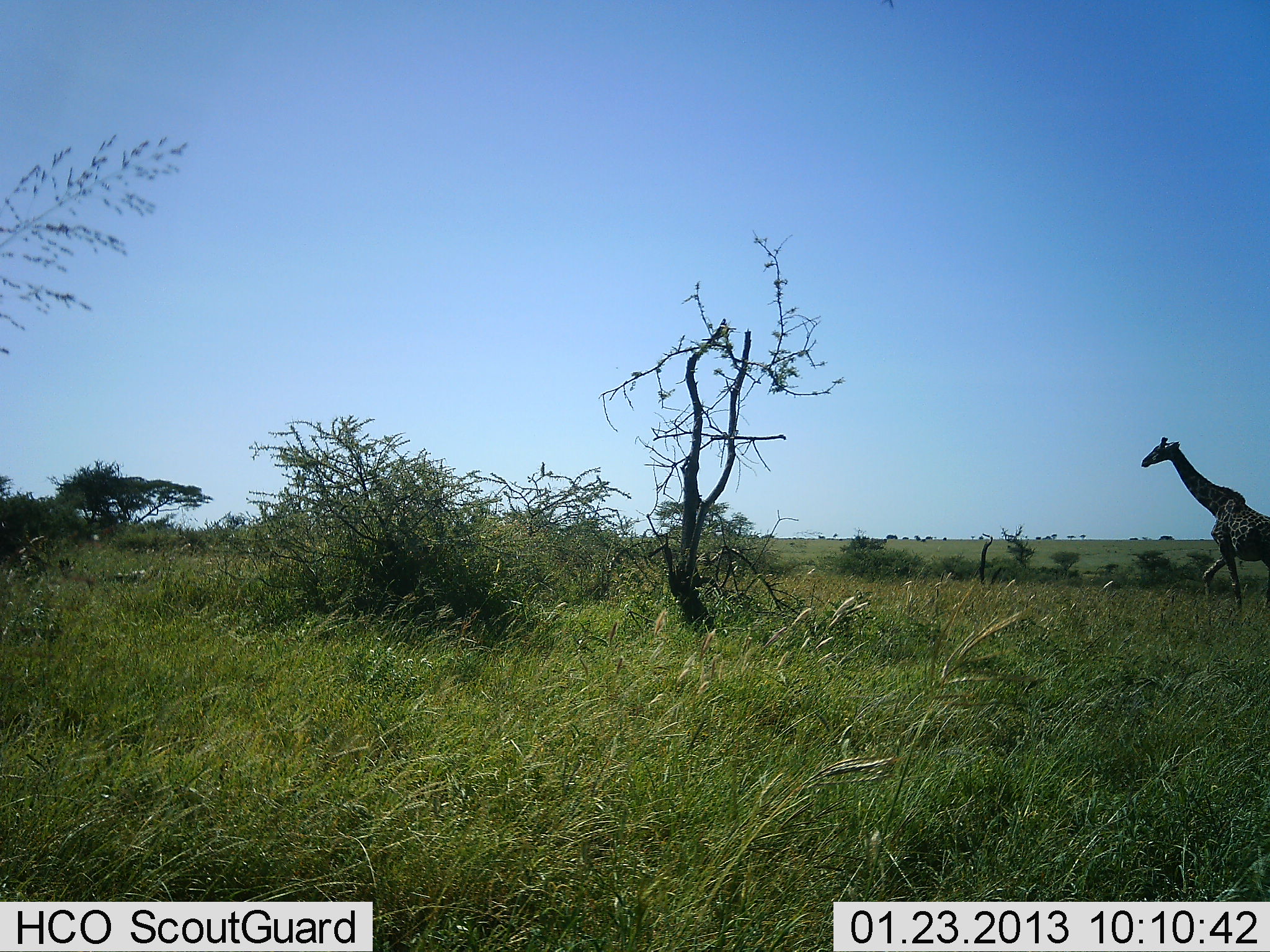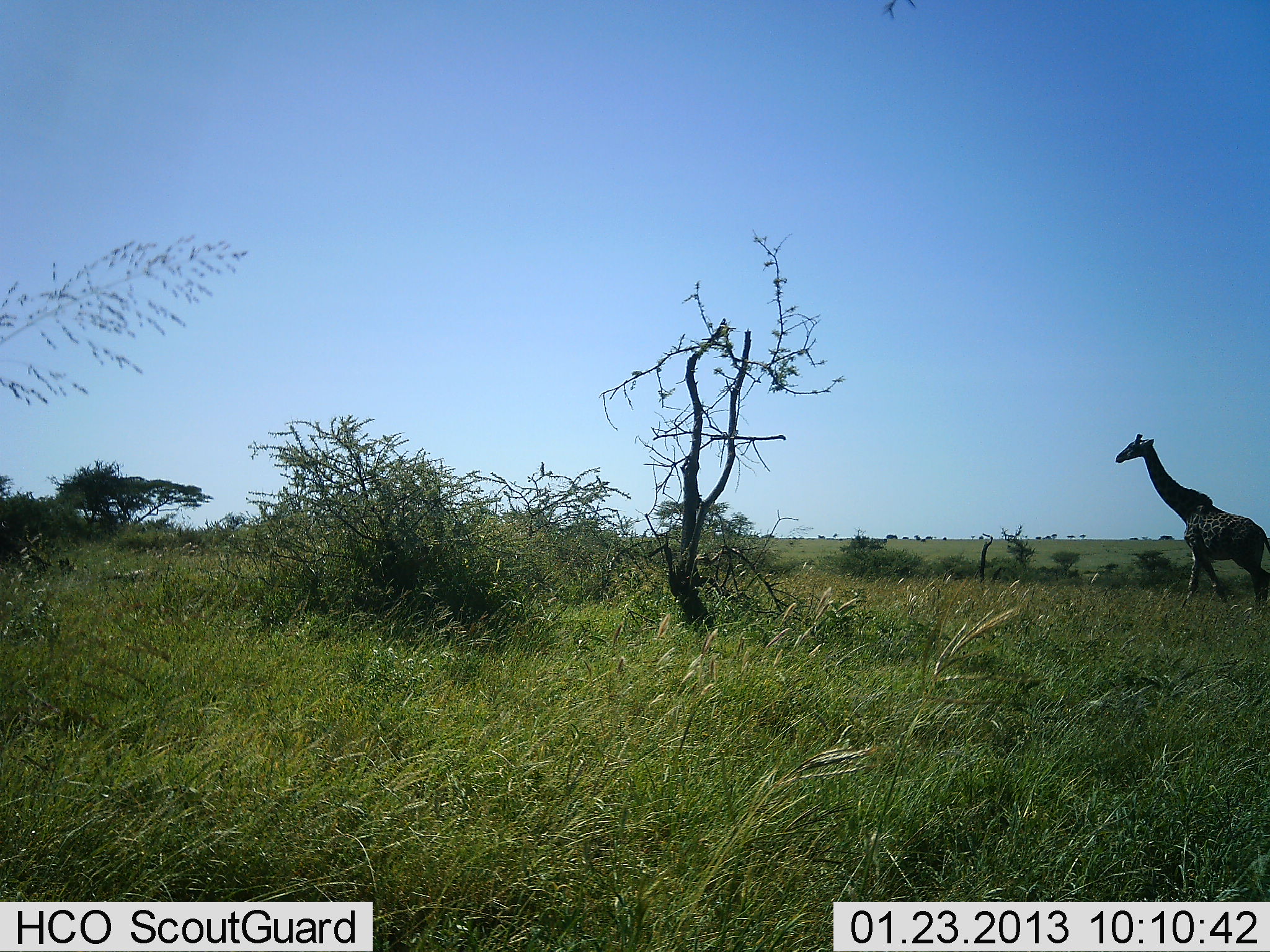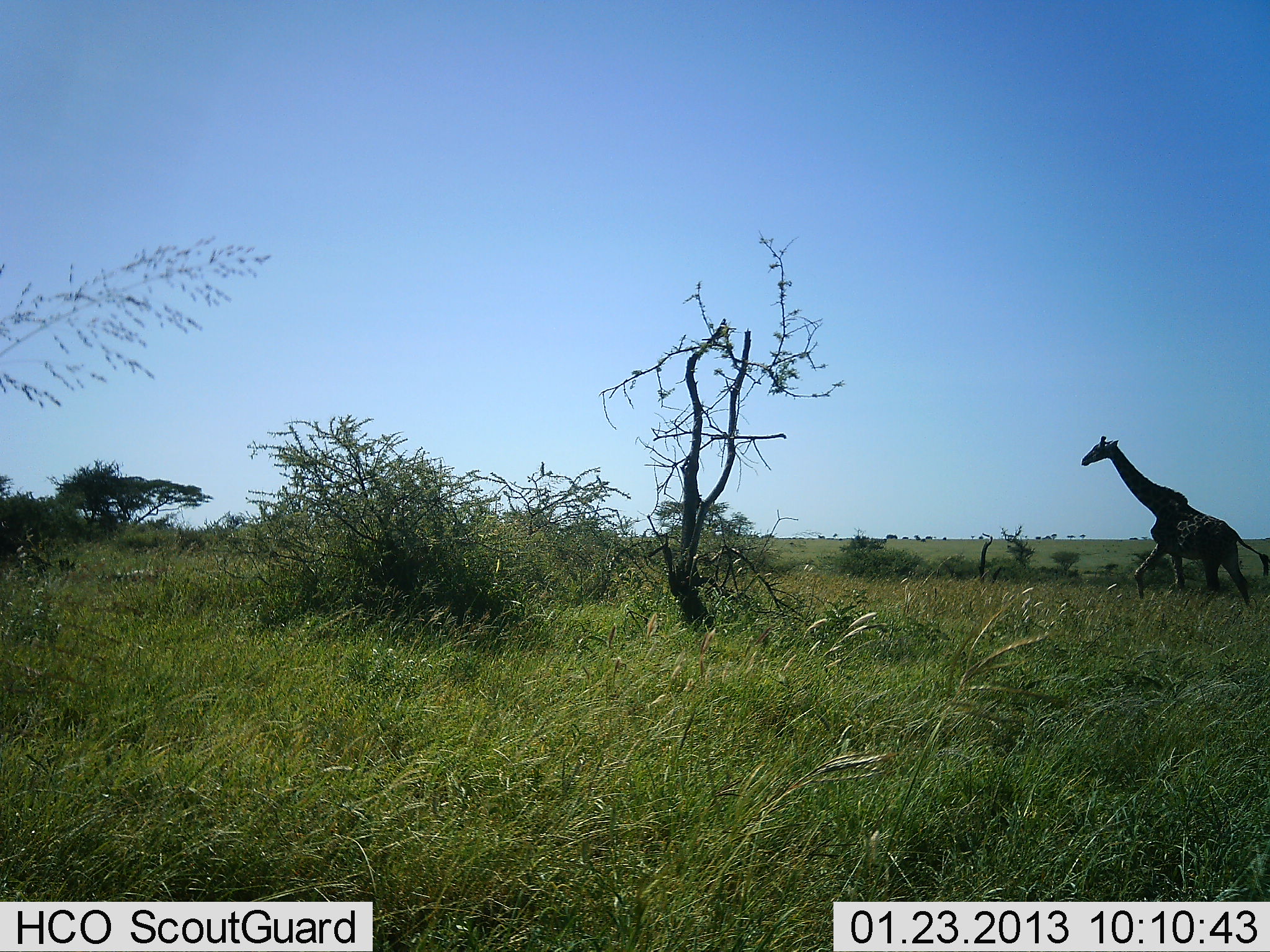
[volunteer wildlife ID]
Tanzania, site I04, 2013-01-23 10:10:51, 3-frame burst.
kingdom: Animalia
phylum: Chordata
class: Mammalia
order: Artiodactyla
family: Giraffidae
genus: Giraffa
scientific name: Giraffa camelopardalis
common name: giraffe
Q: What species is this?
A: Giraffe (Giraffa camelopardalis).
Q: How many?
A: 1.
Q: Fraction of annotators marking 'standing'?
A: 7%.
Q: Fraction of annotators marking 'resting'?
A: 0%.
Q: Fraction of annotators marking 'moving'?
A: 100%.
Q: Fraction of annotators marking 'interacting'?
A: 0%.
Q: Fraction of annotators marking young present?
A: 0%.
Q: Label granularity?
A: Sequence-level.